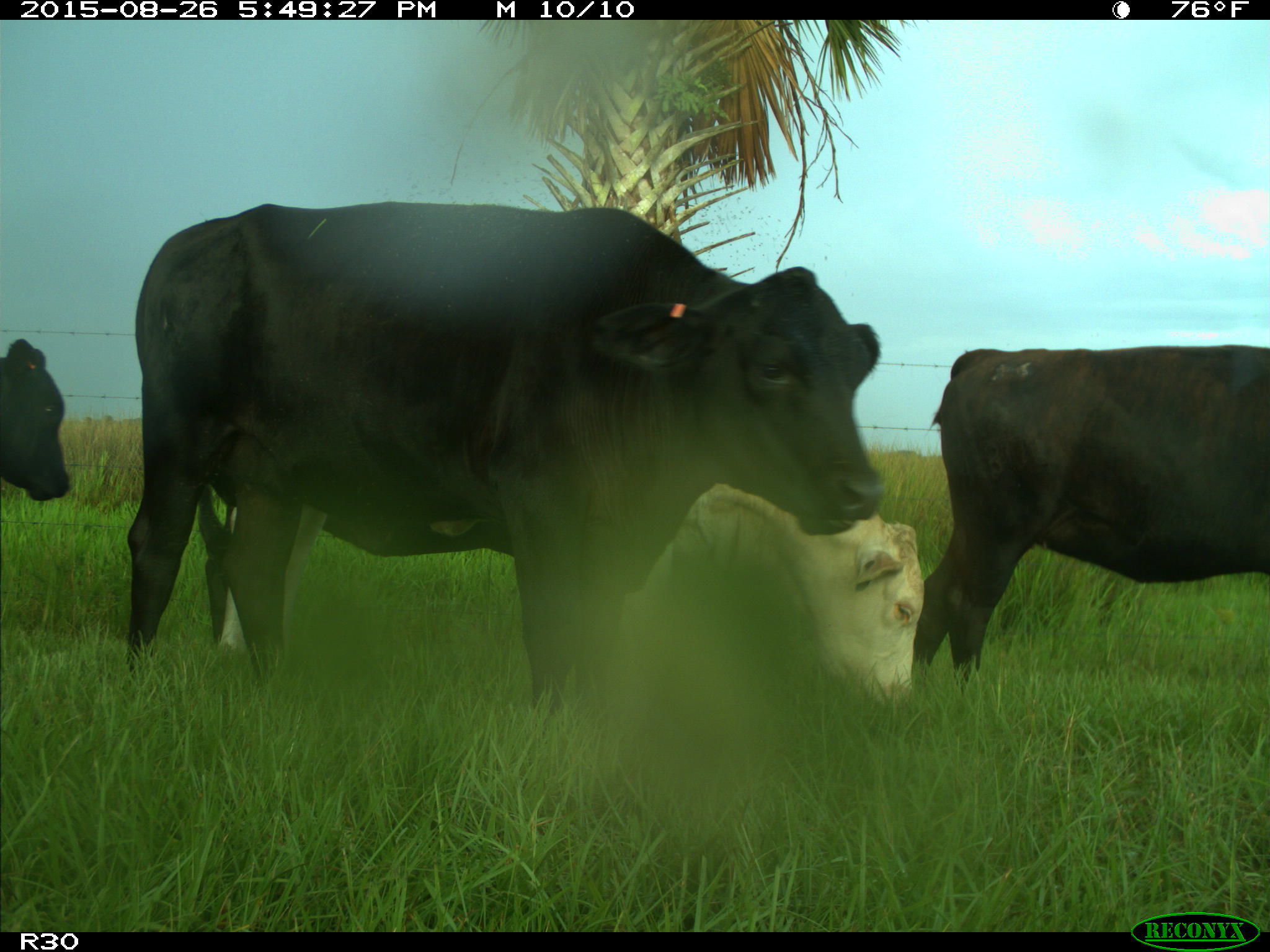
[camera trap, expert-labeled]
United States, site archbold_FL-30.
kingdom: Animalia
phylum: Chordata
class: Mammalia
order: Artiodactyla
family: Bovidae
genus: Bos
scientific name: Bos taurus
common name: domestic cow